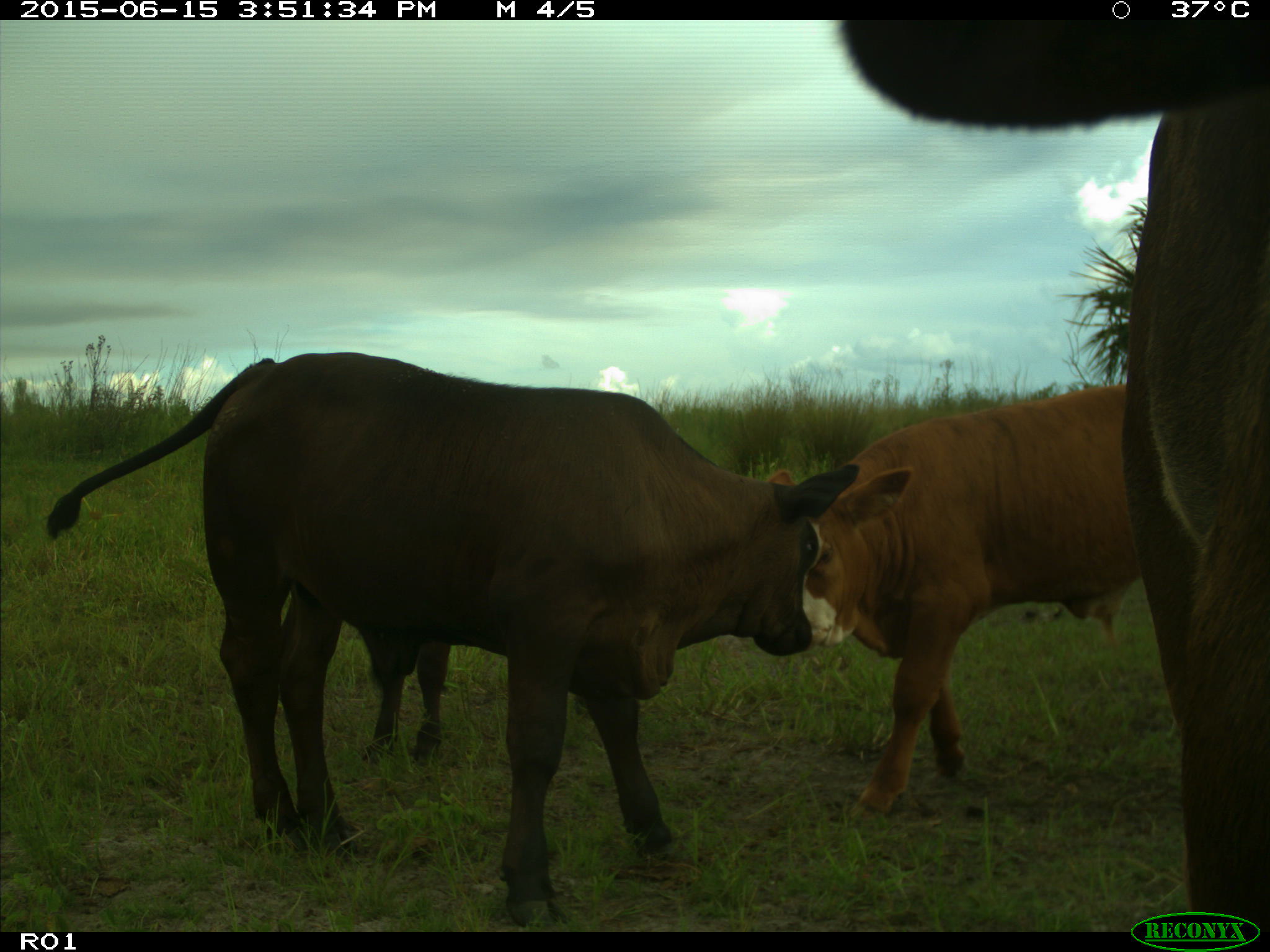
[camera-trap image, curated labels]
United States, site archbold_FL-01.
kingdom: Animalia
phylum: Chordata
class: Mammalia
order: Artiodactyla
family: Bovidae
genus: Bos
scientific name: Bos taurus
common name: domestic cow